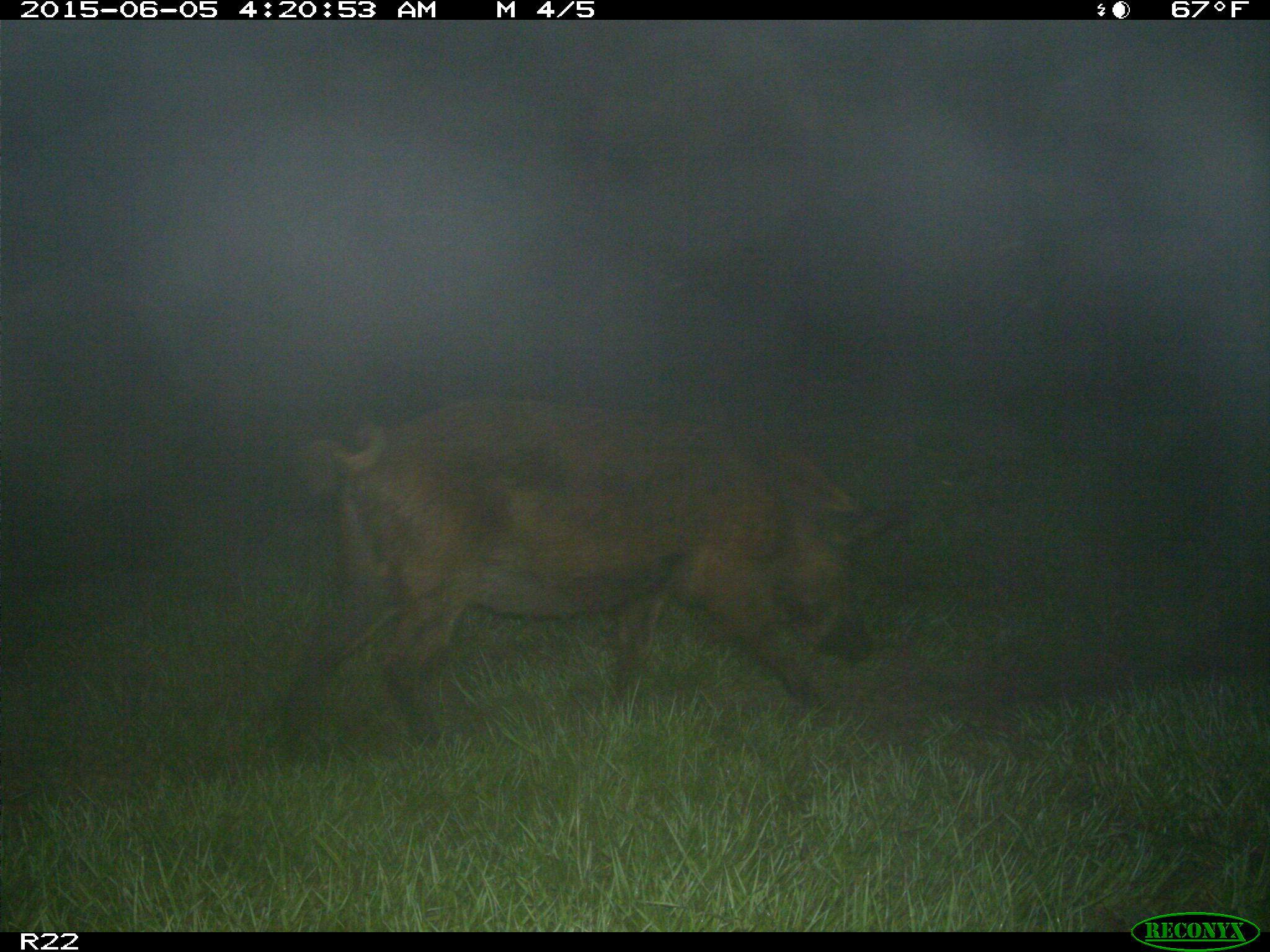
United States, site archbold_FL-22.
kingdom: Animalia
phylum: Chordata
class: Mammalia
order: Artiodactyla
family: Bovidae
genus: Bos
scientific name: Bos taurus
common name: domestic cow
Bos taurus (domestic cow).